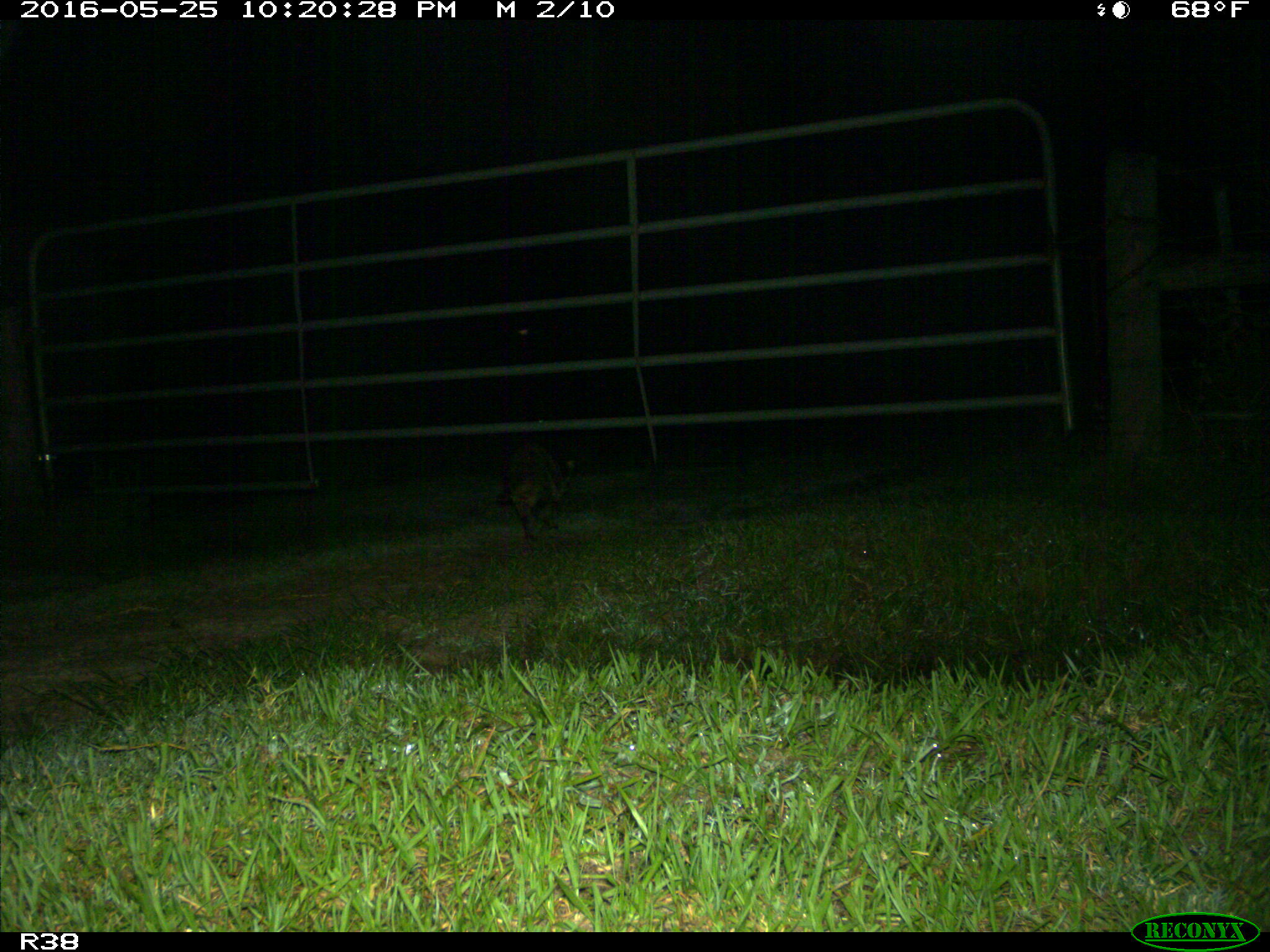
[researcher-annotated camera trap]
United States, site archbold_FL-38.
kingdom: Animalia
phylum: Chordata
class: Mammalia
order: Carnivora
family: Procyonidae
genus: Procyon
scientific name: Procyon lotor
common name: common raccoon